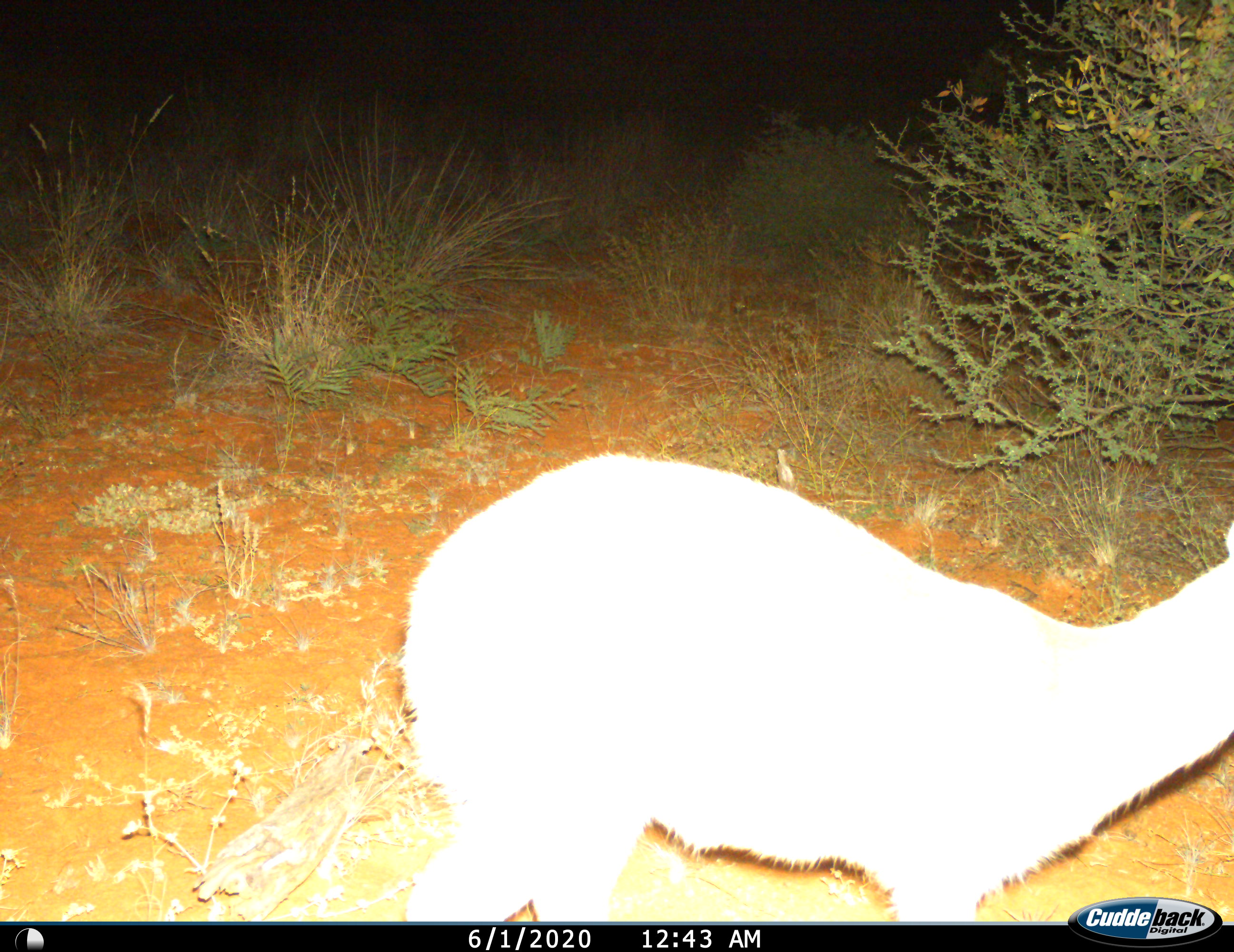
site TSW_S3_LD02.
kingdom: Animalia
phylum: Chordata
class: Mammalia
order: Artiodactyla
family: Bovidae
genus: Raphicerus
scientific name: Raphicerus campestris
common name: steenbok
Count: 1.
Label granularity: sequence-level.